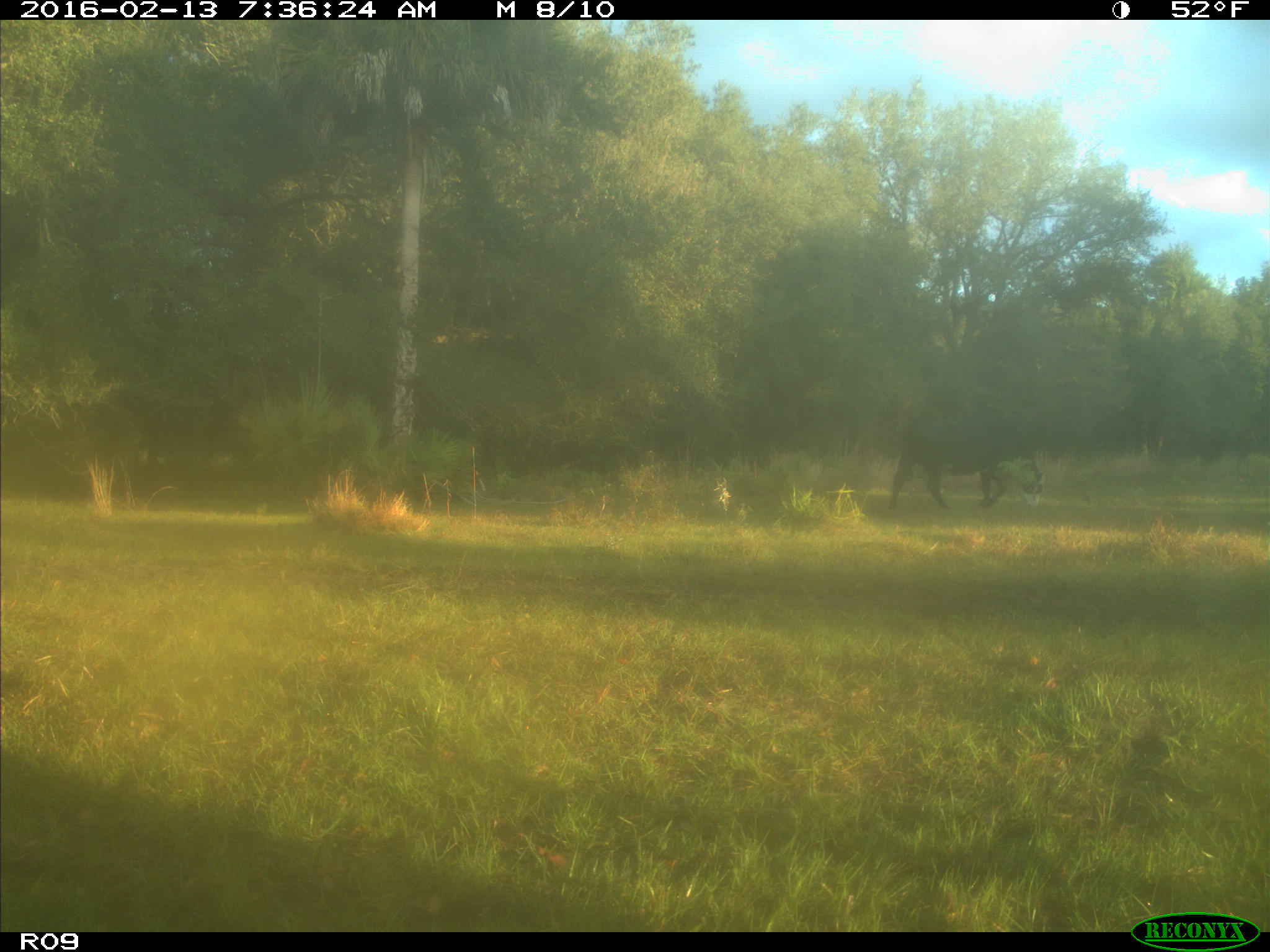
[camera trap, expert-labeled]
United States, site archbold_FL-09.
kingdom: Animalia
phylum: Chordata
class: Mammalia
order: Artiodactyla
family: Bovidae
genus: Bos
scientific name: Bos taurus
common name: domestic cow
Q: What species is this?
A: Bos taurus (domestic cow).